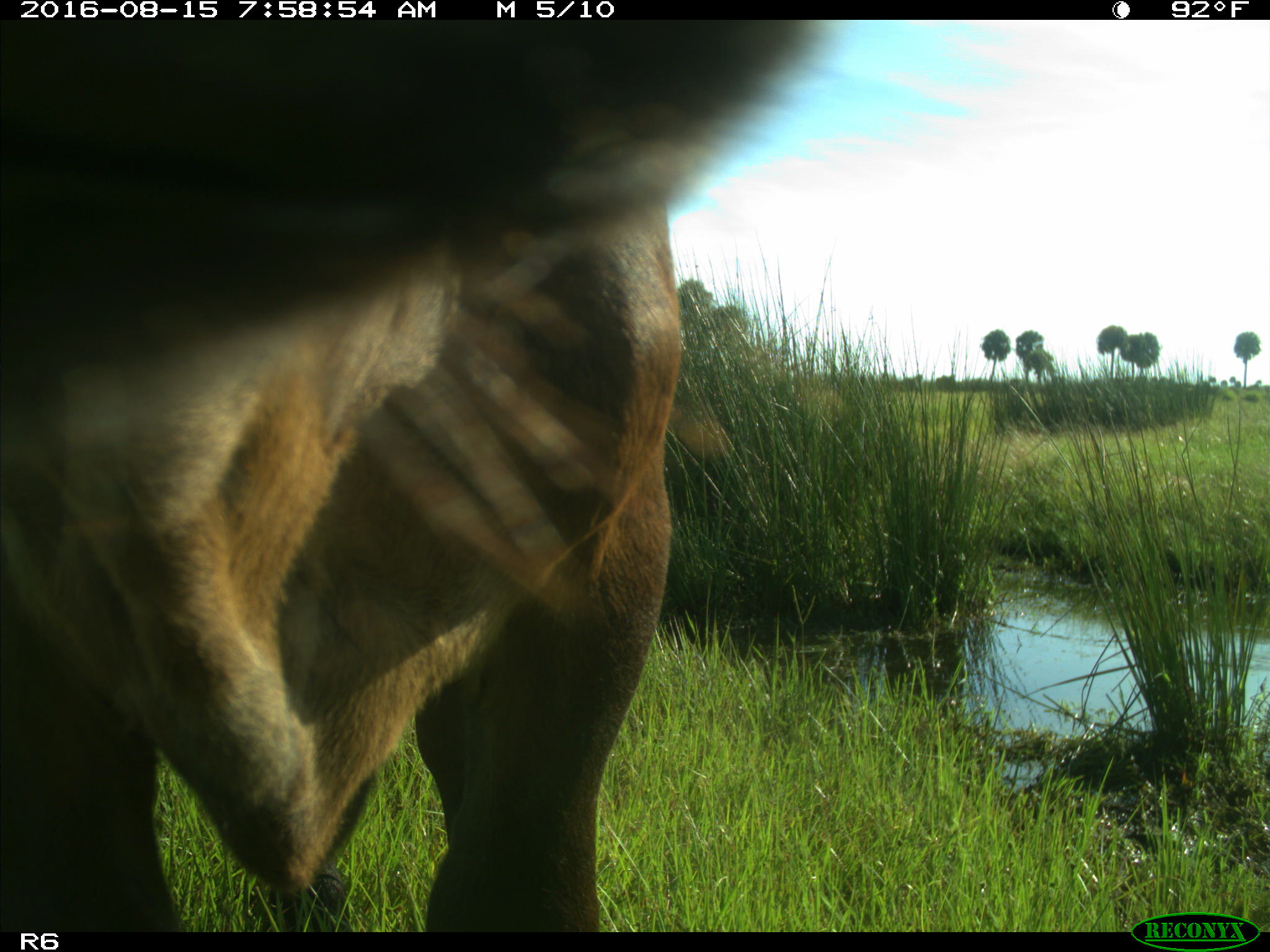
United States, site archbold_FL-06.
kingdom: Animalia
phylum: Chordata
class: Mammalia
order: Artiodactyla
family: Bovidae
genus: Bos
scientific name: Bos taurus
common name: domestic cow